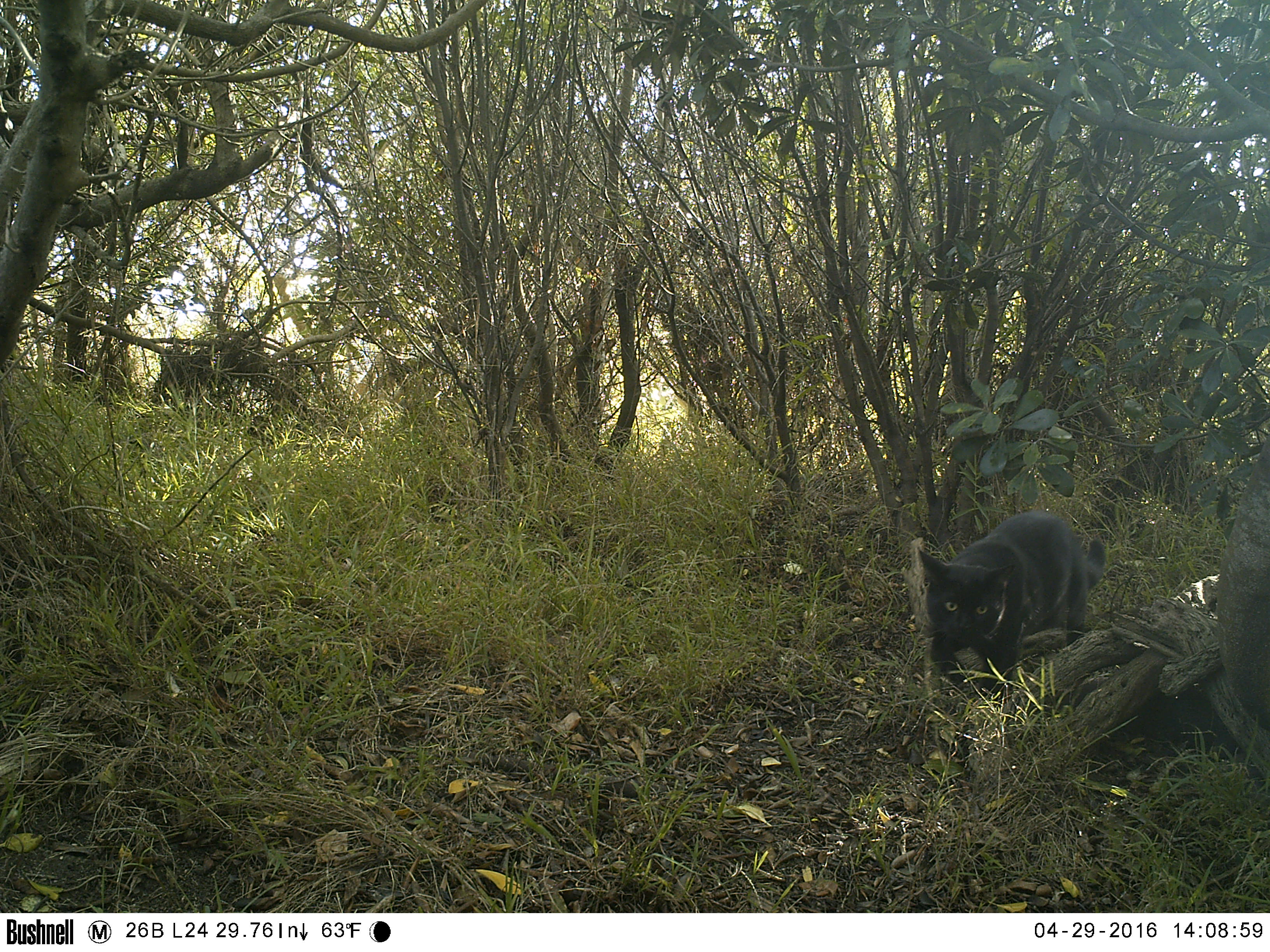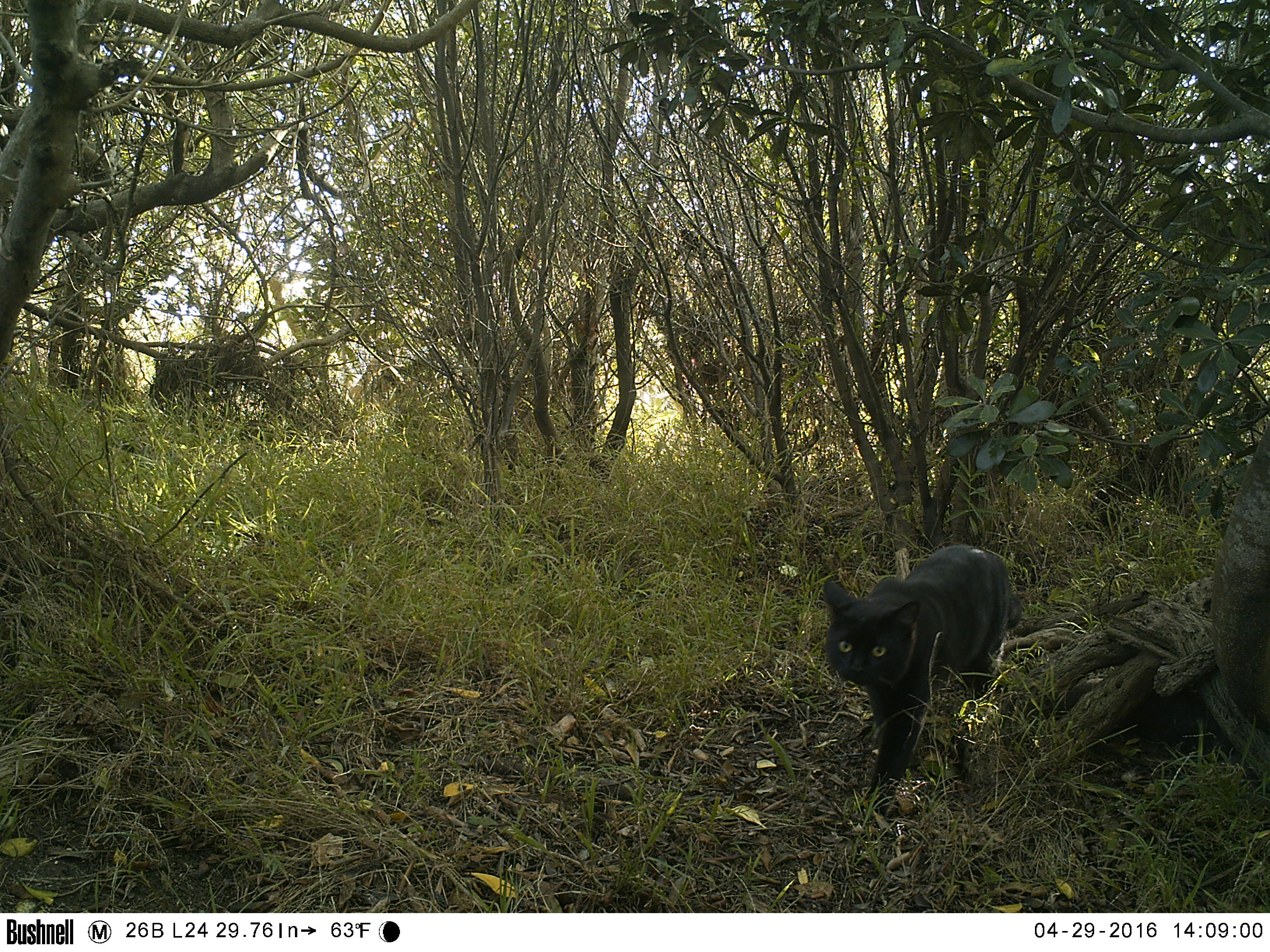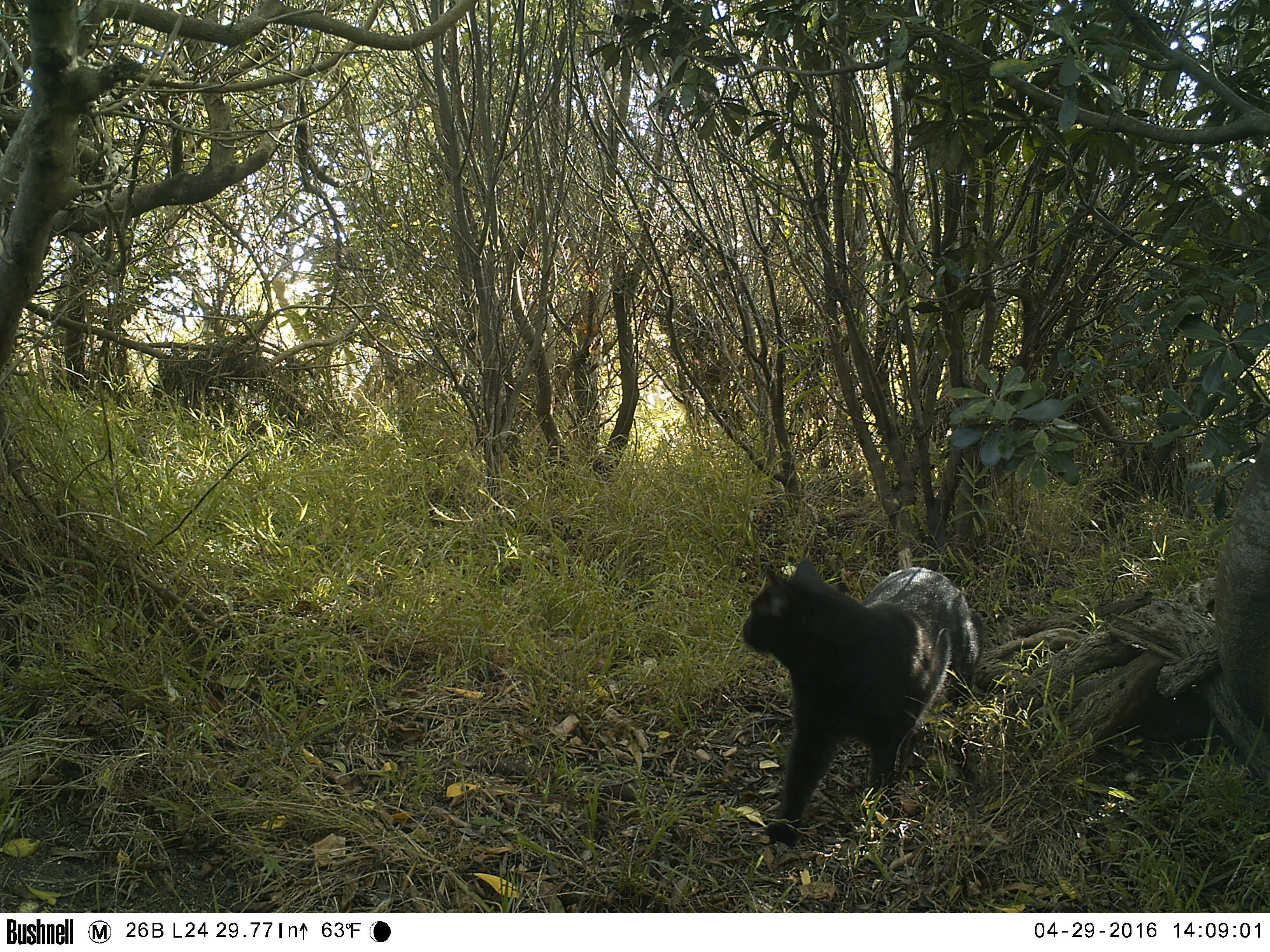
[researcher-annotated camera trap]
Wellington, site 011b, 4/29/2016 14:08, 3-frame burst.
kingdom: Animalia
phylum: Chordata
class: Mammalia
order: Carnivora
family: Felidae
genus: Felis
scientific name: Felis catus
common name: cat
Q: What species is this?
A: Cat (Felis catus).